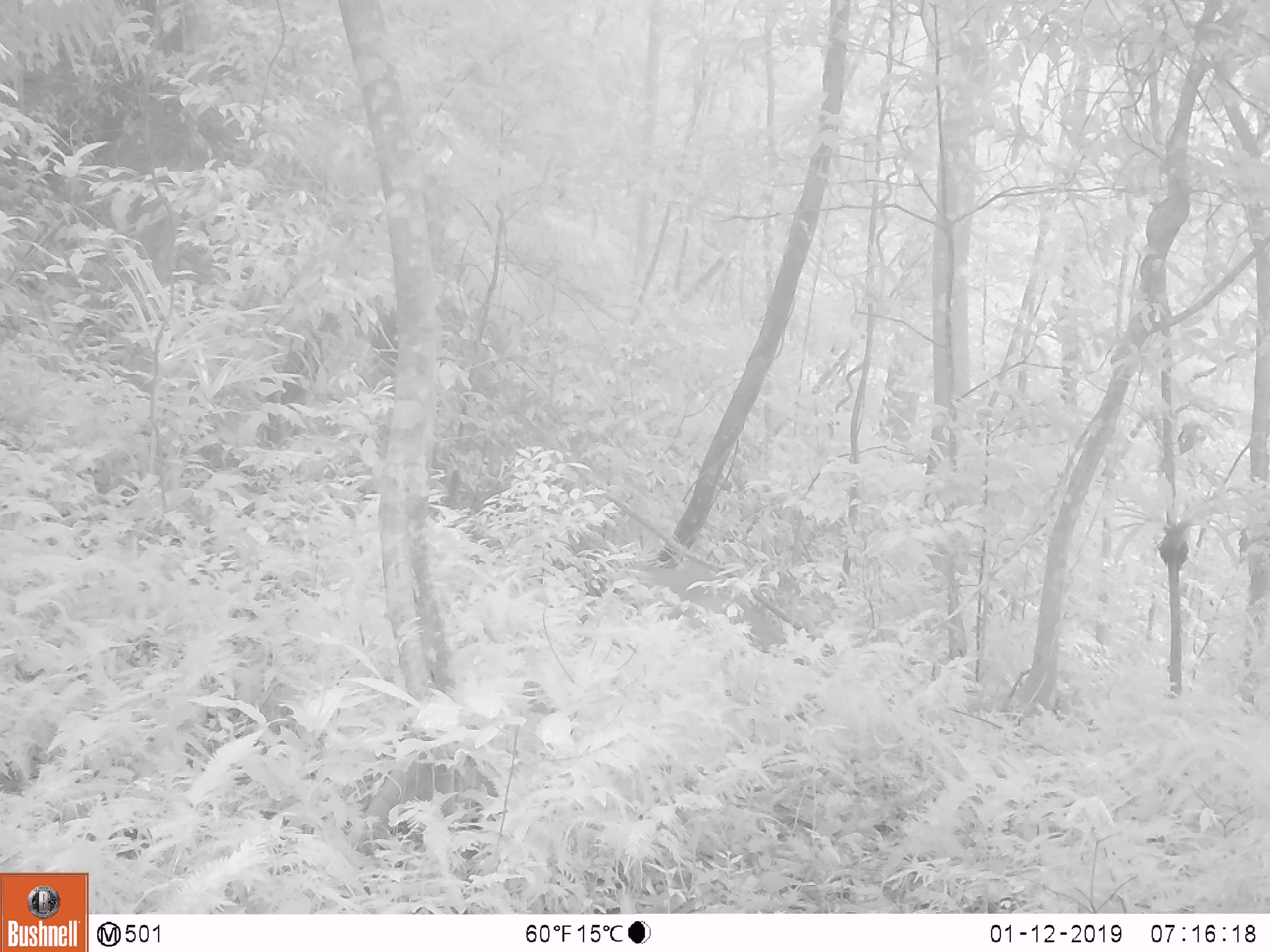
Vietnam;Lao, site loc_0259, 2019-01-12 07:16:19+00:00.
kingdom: Animalia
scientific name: Animalia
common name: animal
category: unidentified animal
Unidentified animal (animal) (Animalia). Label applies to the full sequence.